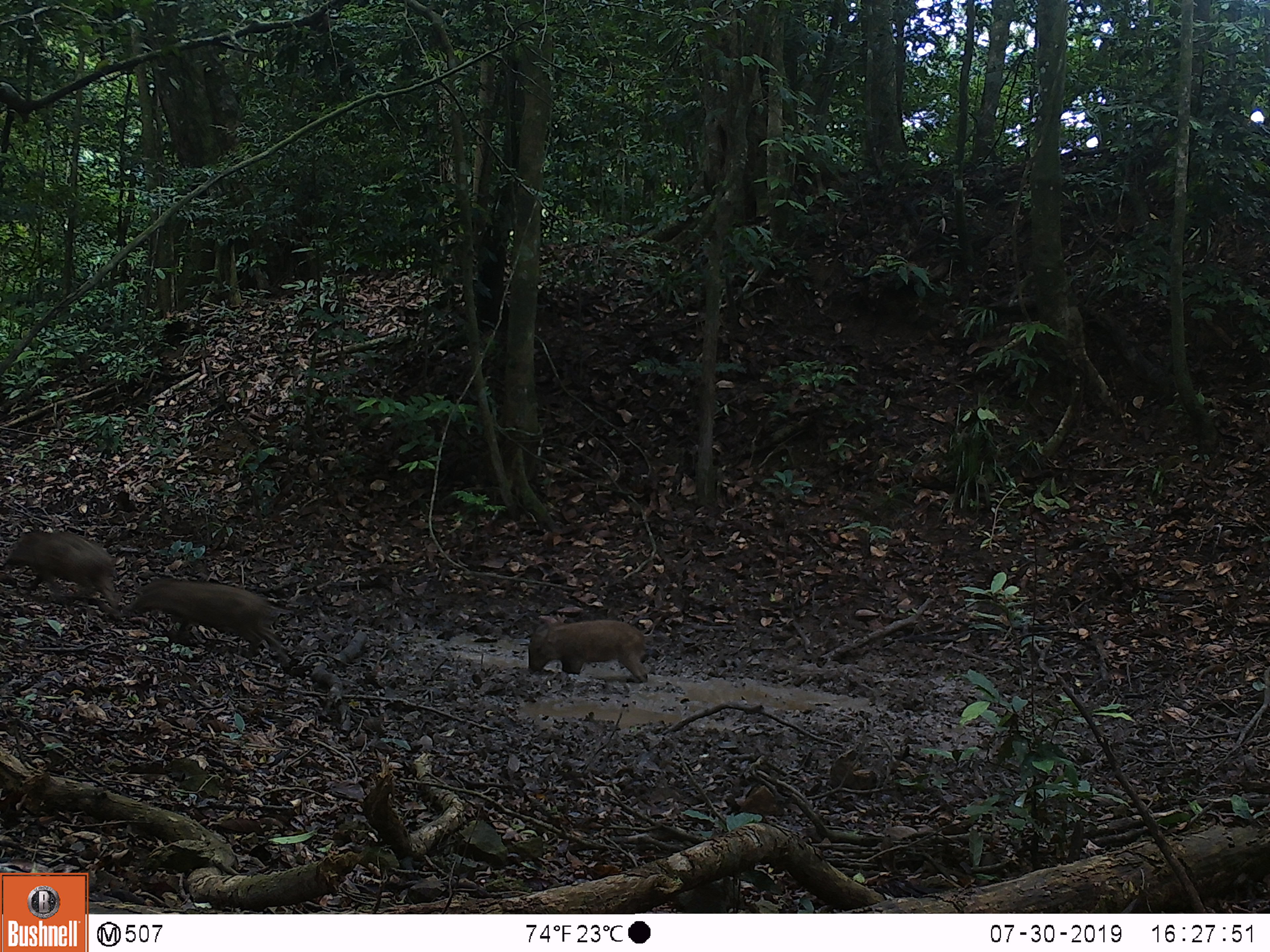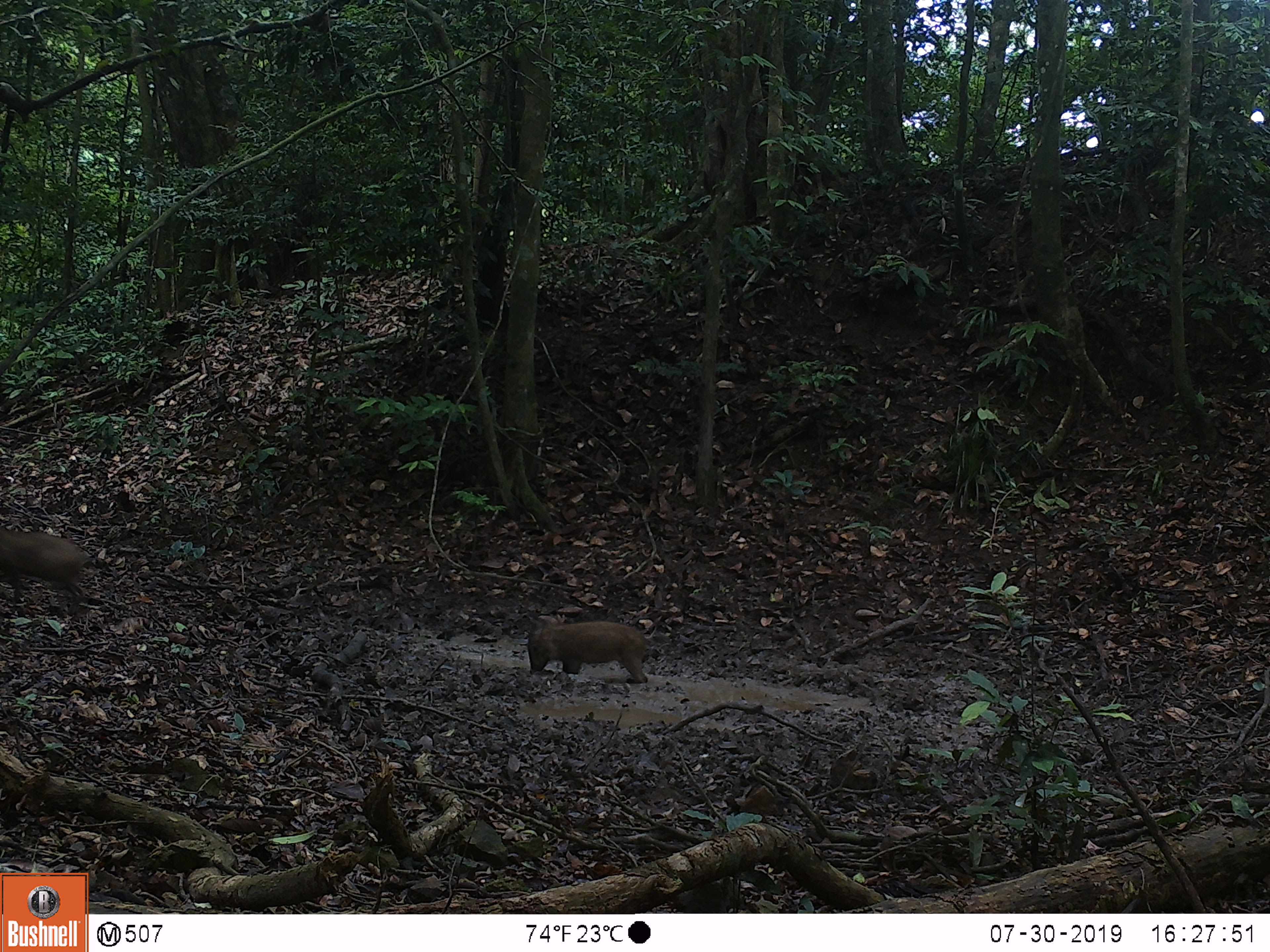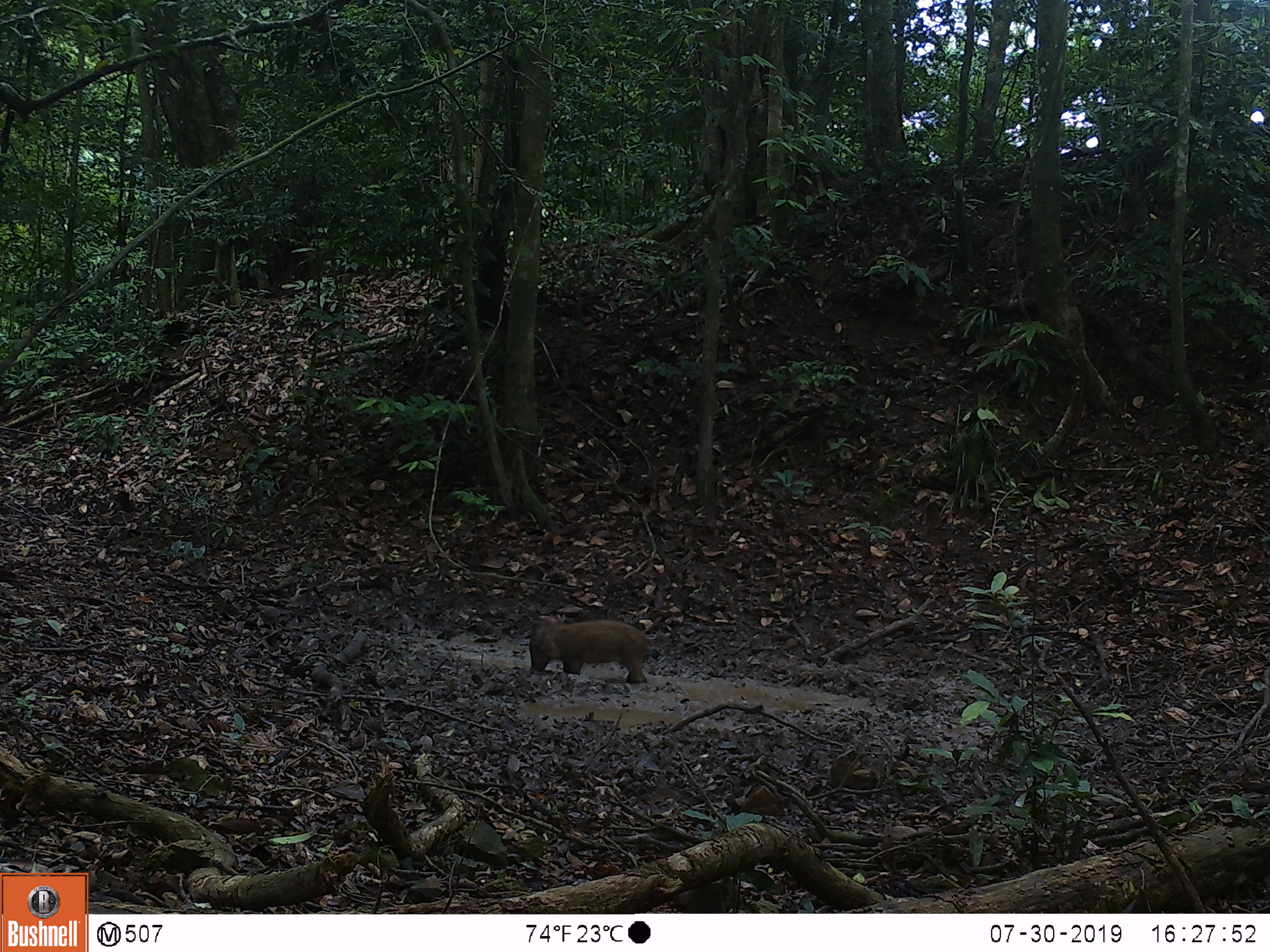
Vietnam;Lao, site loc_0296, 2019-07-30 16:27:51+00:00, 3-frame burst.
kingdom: Animalia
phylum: Chordata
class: Mammalia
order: Artiodactyla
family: Suidae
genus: Sus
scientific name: Sus scrofa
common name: eurasian wild pig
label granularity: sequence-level